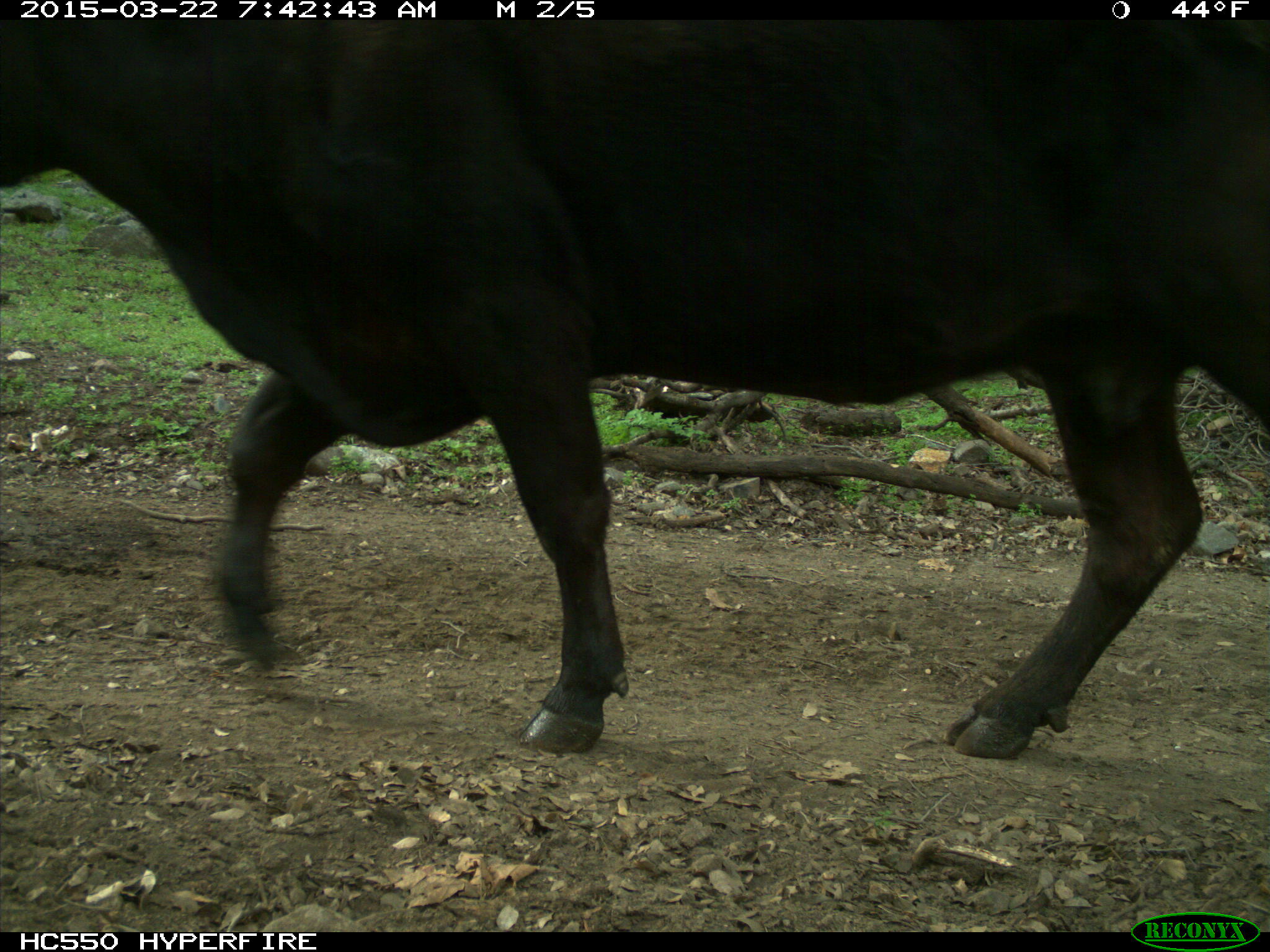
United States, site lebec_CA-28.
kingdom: Animalia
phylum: Chordata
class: Mammalia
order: Artiodactyla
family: Bovidae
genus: Bos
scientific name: Bos taurus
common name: domestic cow